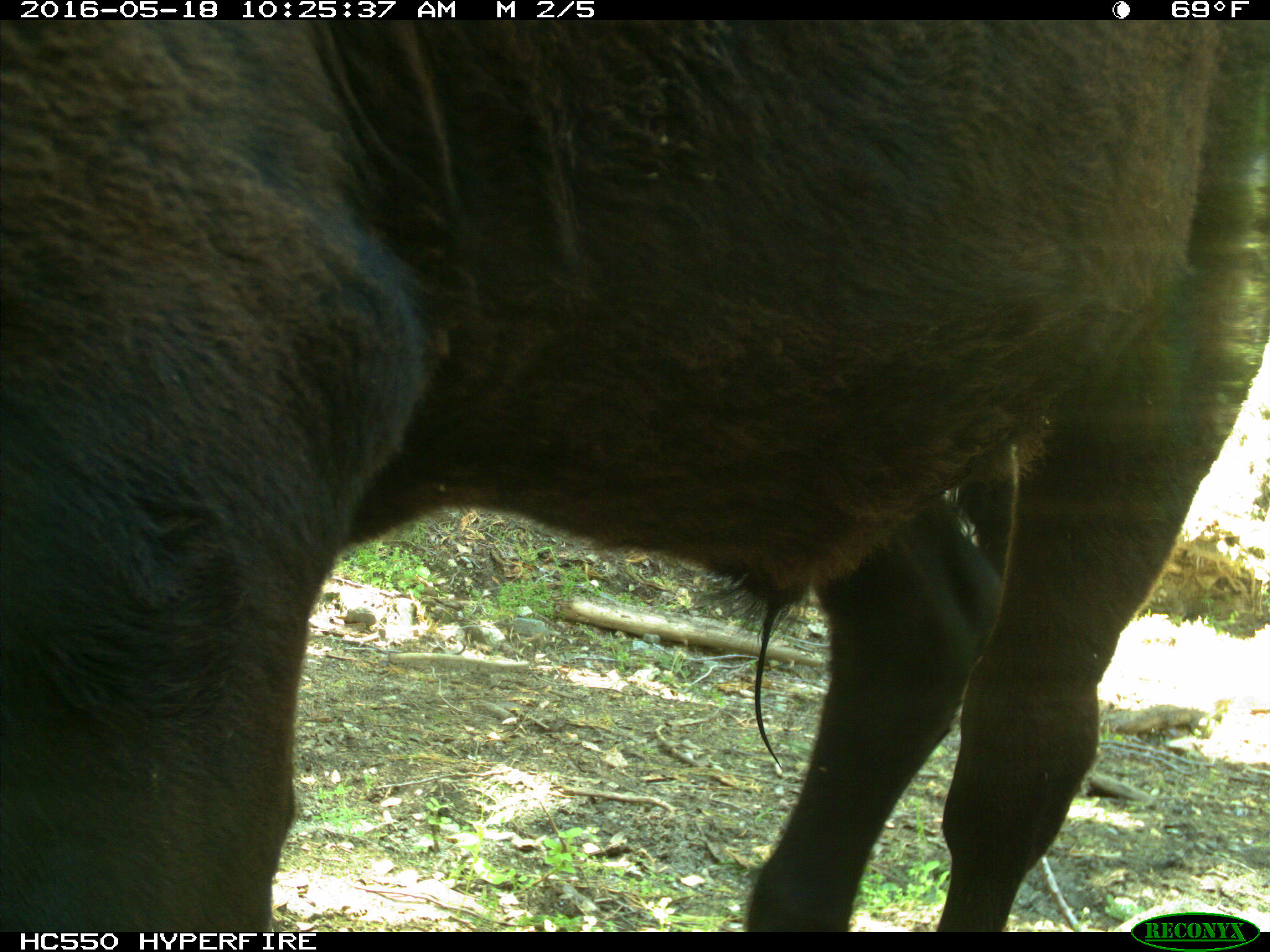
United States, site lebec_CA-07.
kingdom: Animalia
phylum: Chordata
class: Mammalia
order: Artiodactyla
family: Bovidae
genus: Bos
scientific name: Bos taurus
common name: domestic cow